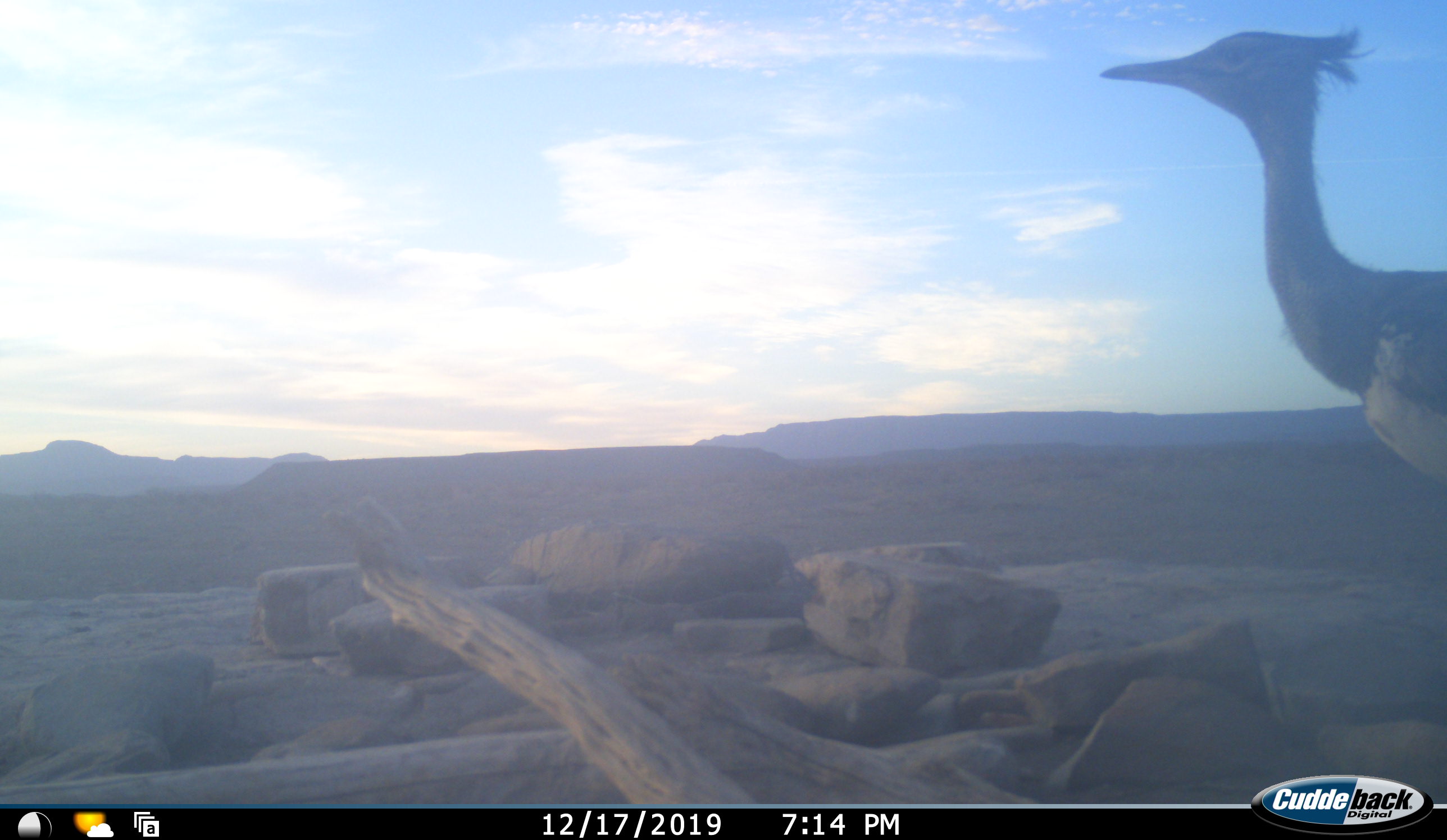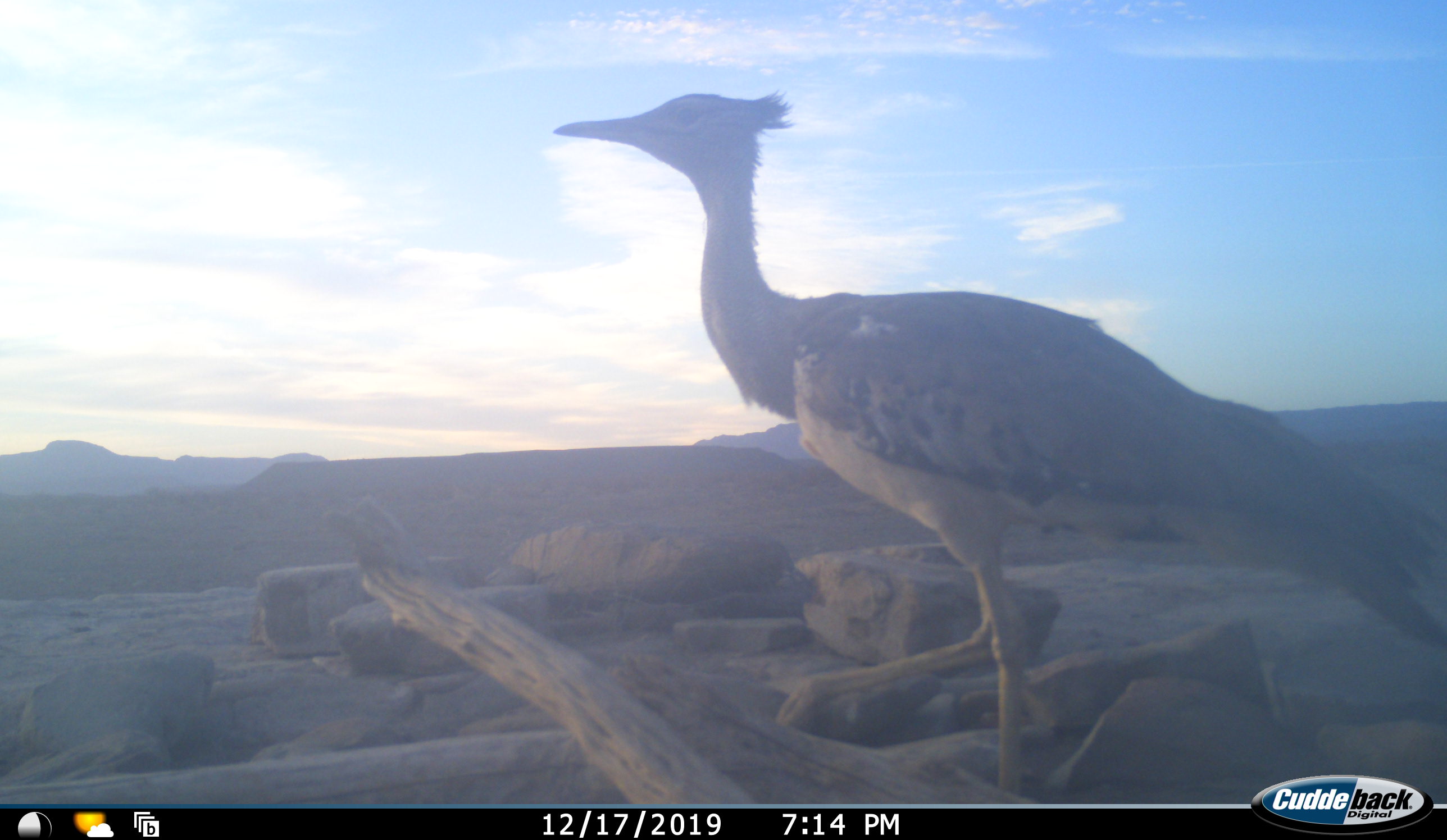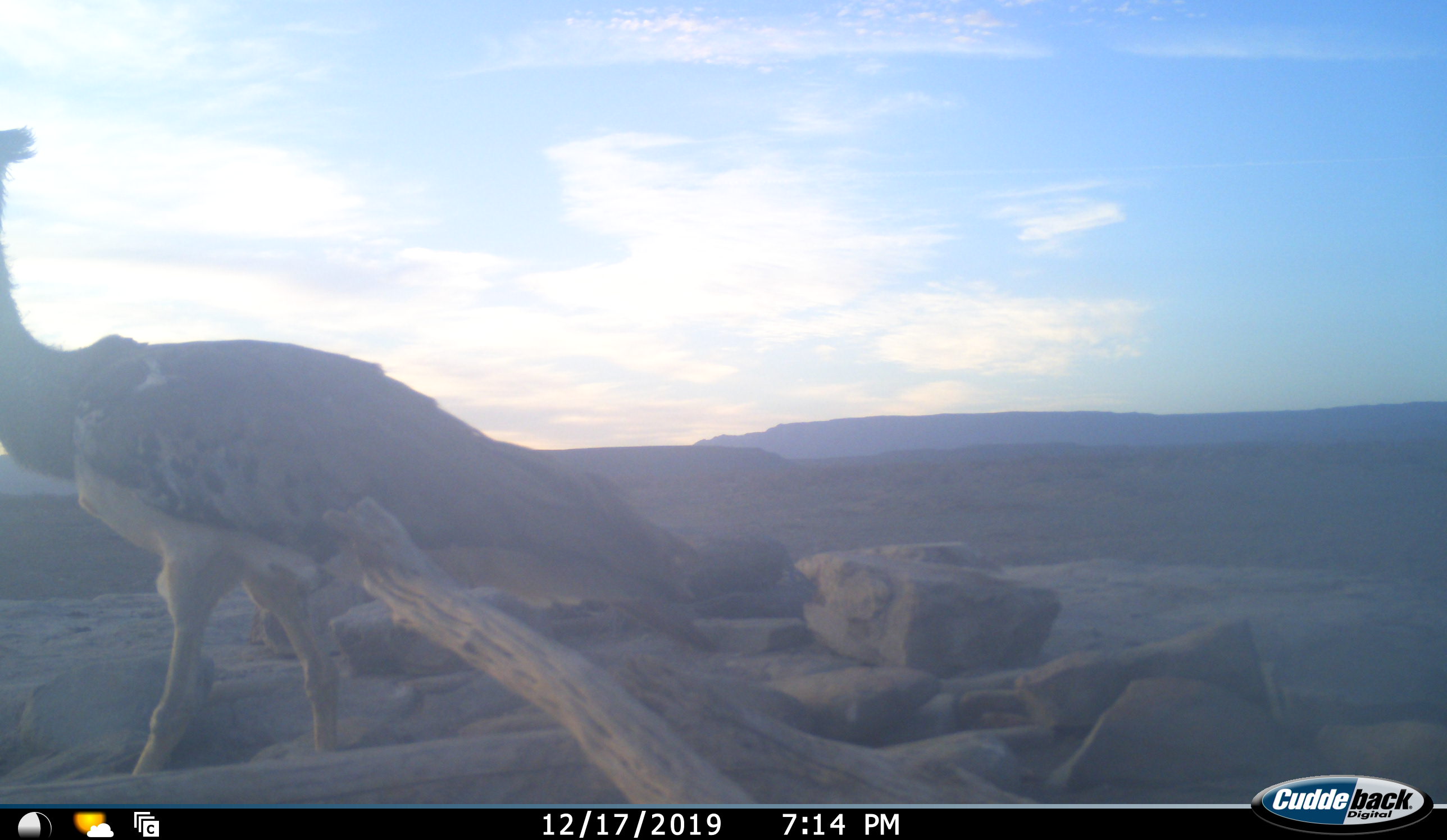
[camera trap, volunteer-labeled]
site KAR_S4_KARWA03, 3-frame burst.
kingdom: Animalia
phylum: Chordata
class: Aves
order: Otidiformes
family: Otididae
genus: Ardeotis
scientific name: Ardeotis kori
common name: kori bustard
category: bustardkori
Bustardkori (kori bustard) (Ardeotis kori), count 1. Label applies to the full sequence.